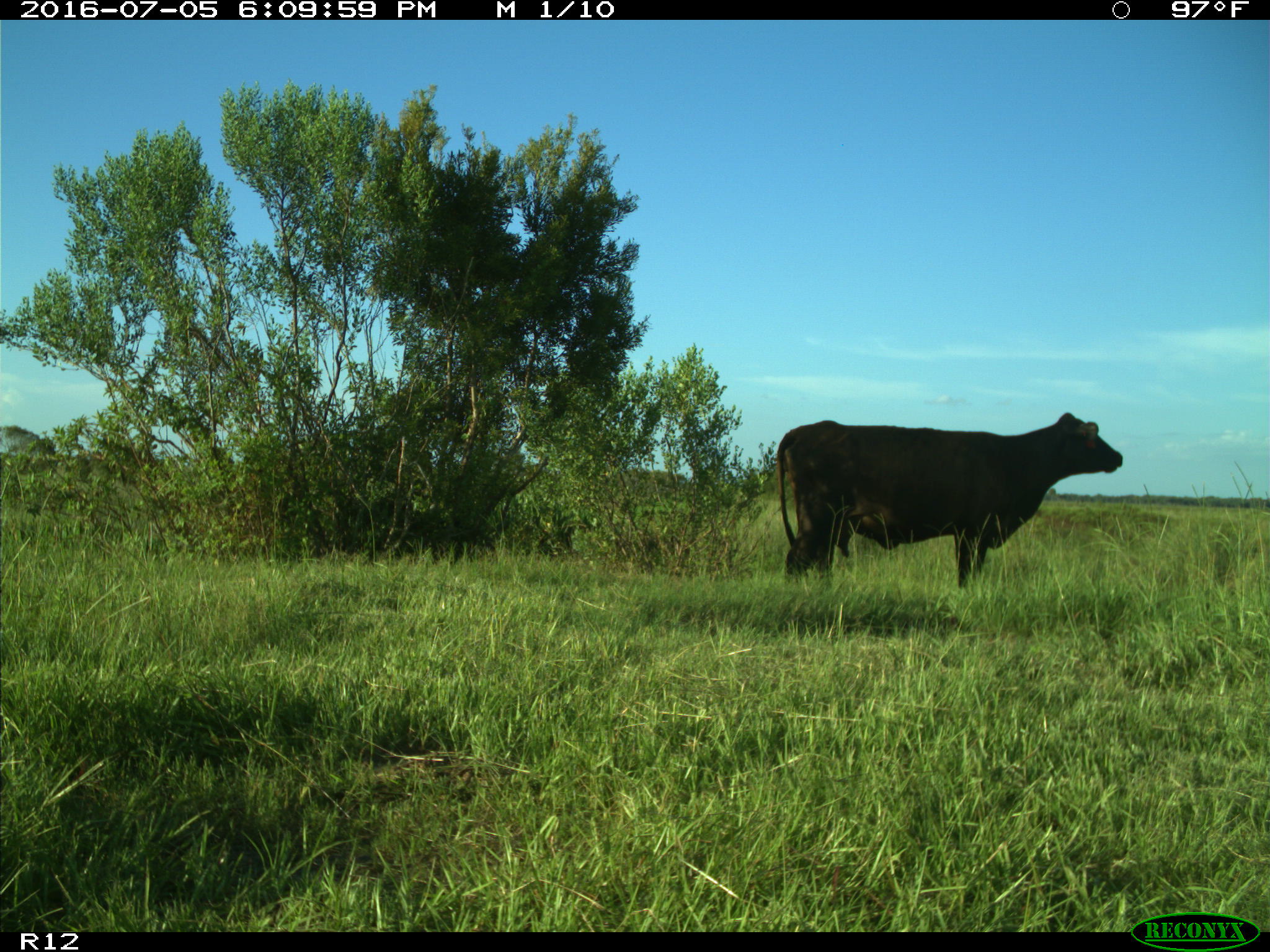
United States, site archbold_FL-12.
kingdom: Animalia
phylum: Chordata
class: Mammalia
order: Artiodactyla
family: Bovidae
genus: Bos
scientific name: Bos taurus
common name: domestic cow